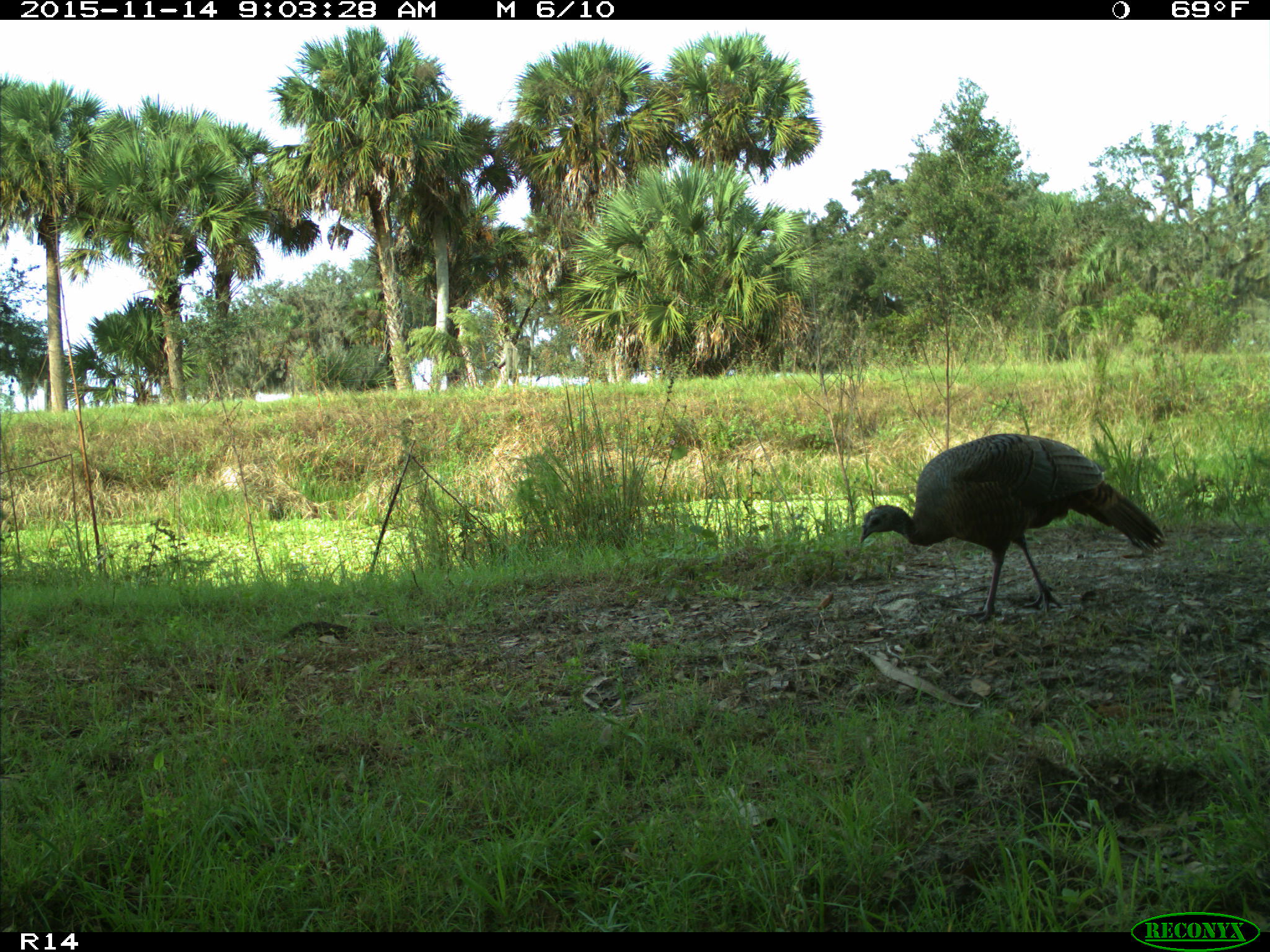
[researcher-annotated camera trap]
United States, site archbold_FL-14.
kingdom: Animalia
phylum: Chordata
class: Aves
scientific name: Aves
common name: birds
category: unidentified bird